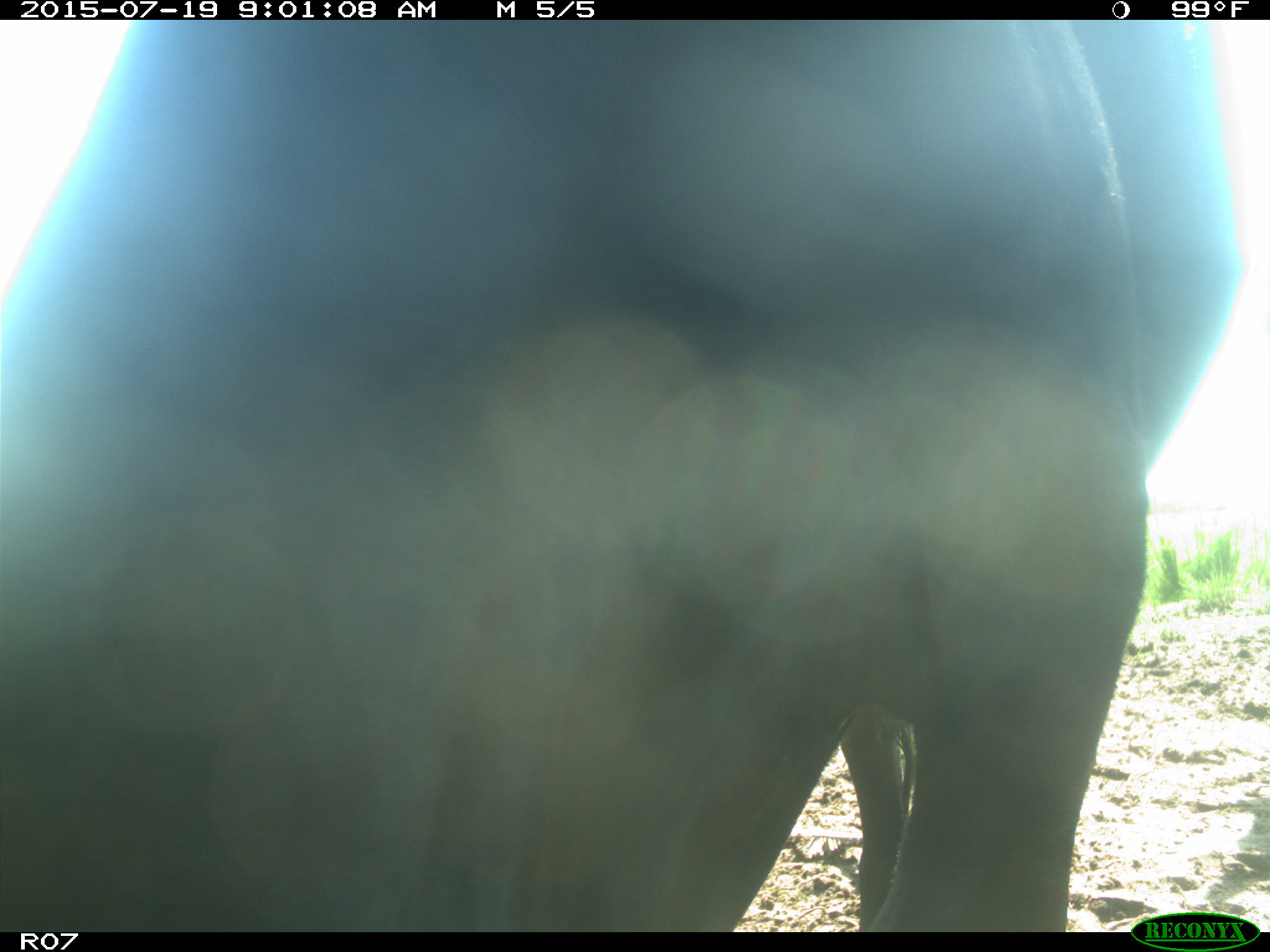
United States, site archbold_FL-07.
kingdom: Animalia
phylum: Chordata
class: Mammalia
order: Artiodactyla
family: Bovidae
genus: Bos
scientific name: Bos taurus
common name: domestic cow